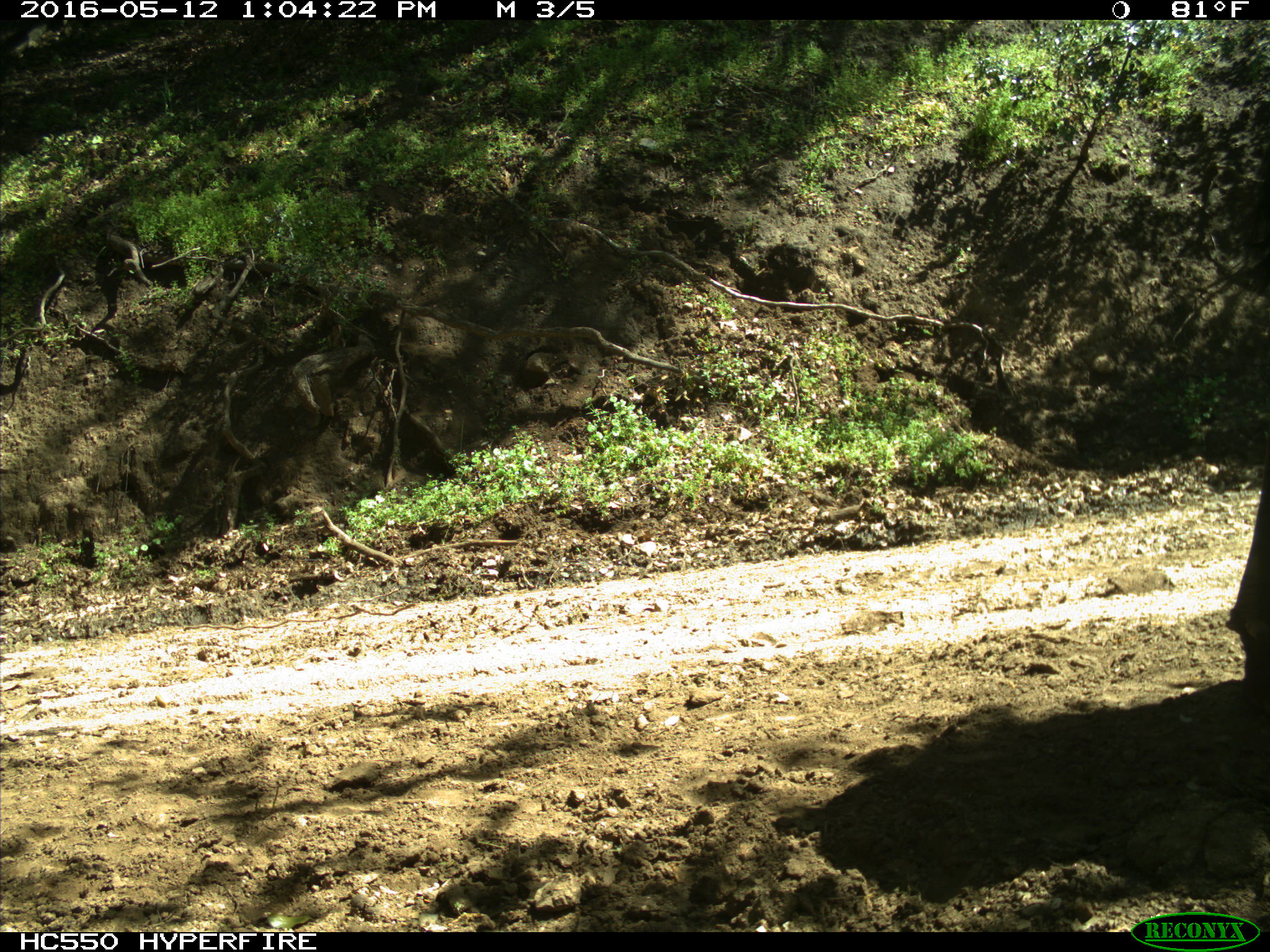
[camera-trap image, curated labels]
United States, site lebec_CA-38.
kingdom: Animalia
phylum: Chordata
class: Mammalia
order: Artiodactyla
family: Bovidae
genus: Bos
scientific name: Bos taurus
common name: domestic cow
Bos taurus (domestic cow).